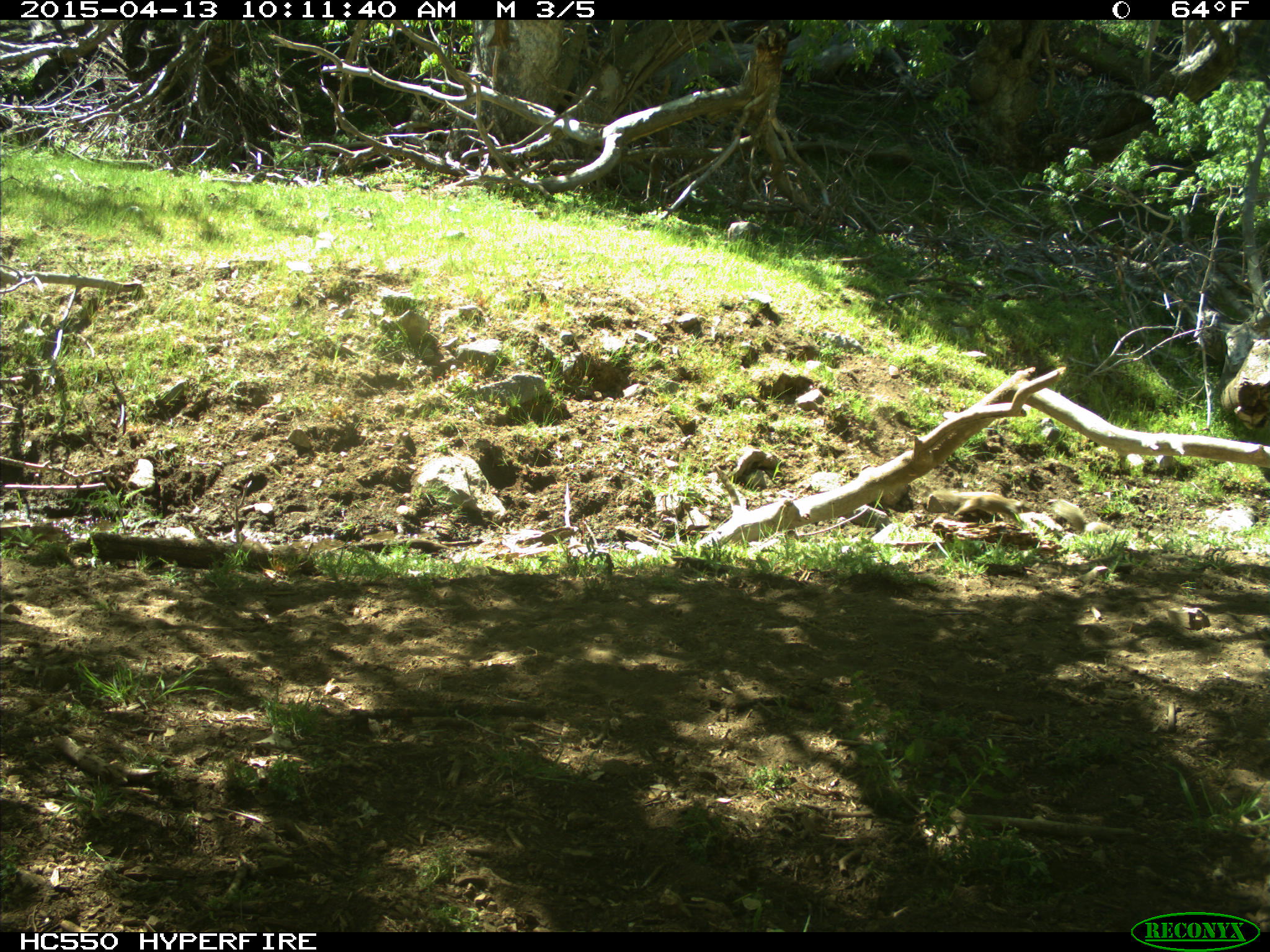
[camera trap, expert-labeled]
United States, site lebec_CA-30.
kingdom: Animalia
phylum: Chordata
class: Mammalia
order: Rodentia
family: Sciuridae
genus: Otospermophilus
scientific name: Otospermophilus beecheyi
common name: california ground squirrel